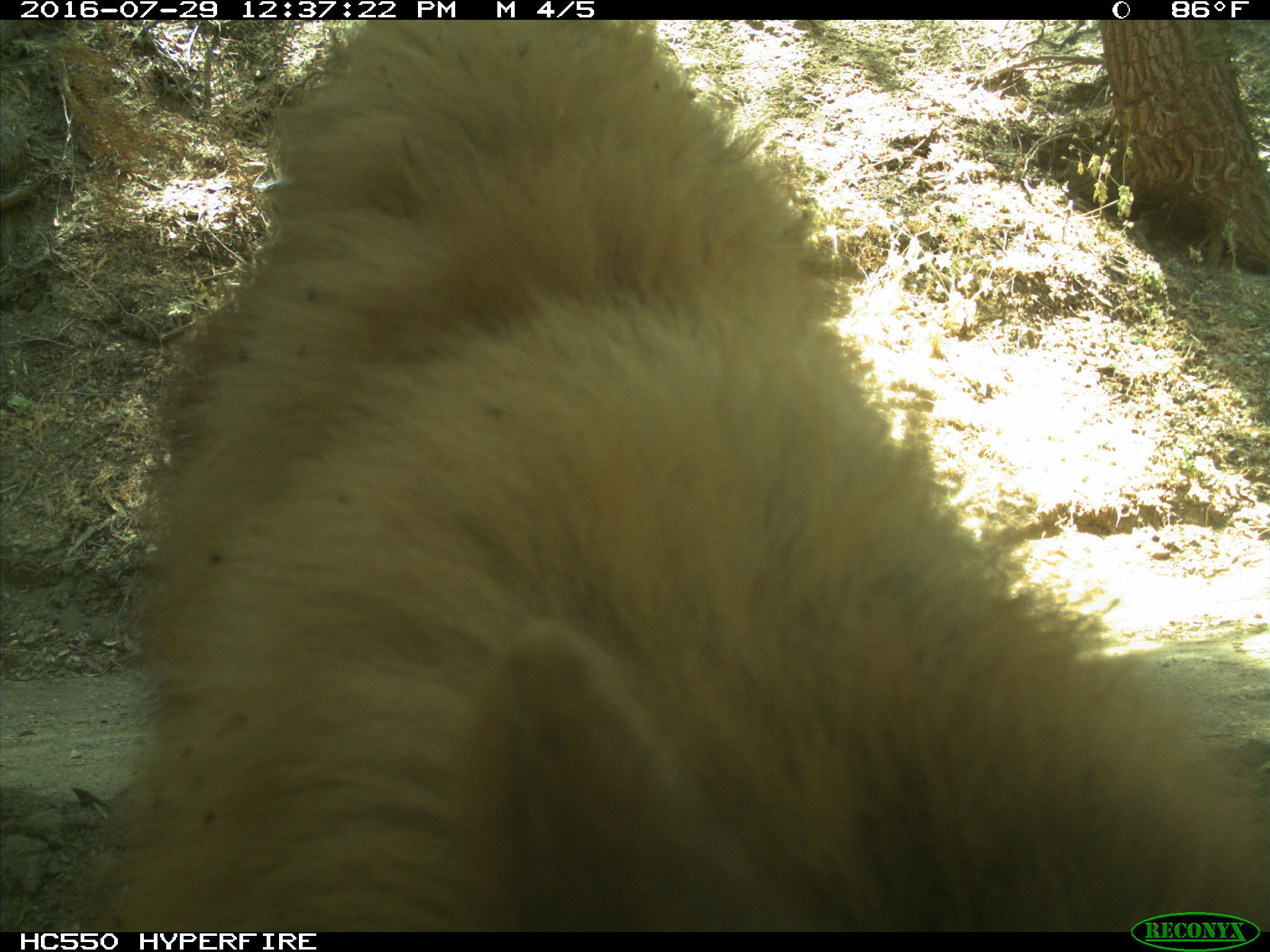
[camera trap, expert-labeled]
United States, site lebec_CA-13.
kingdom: Animalia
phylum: Chordata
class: Mammalia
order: Carnivora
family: Ursidae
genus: Ursus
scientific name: Ursus americanus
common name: american black bear